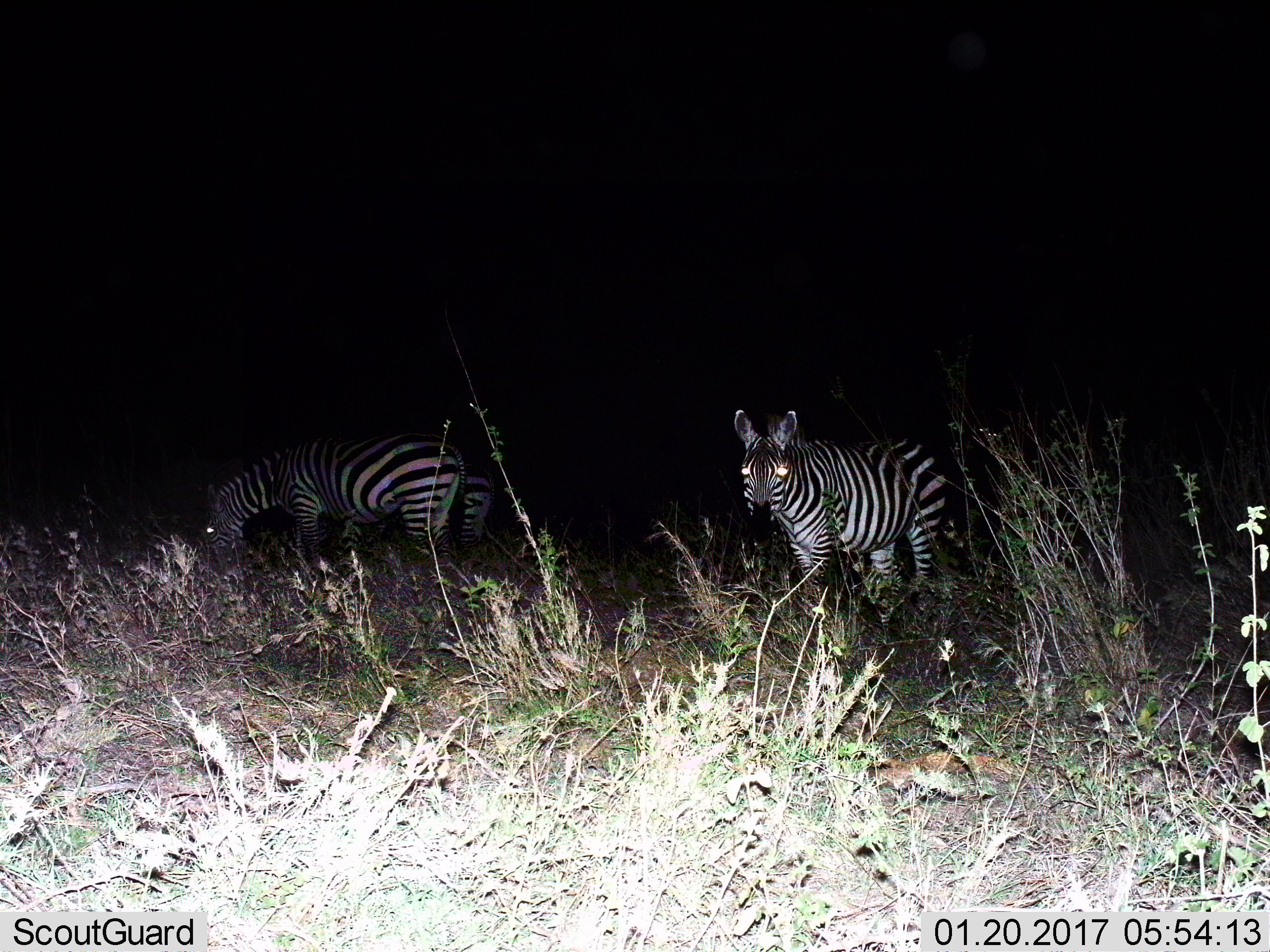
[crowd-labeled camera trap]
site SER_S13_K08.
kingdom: Animalia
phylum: Chordata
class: Mammalia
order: Perissodactyla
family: Equidae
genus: Equus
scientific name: Equus quagga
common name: plains zebra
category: zebraplains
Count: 3.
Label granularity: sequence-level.